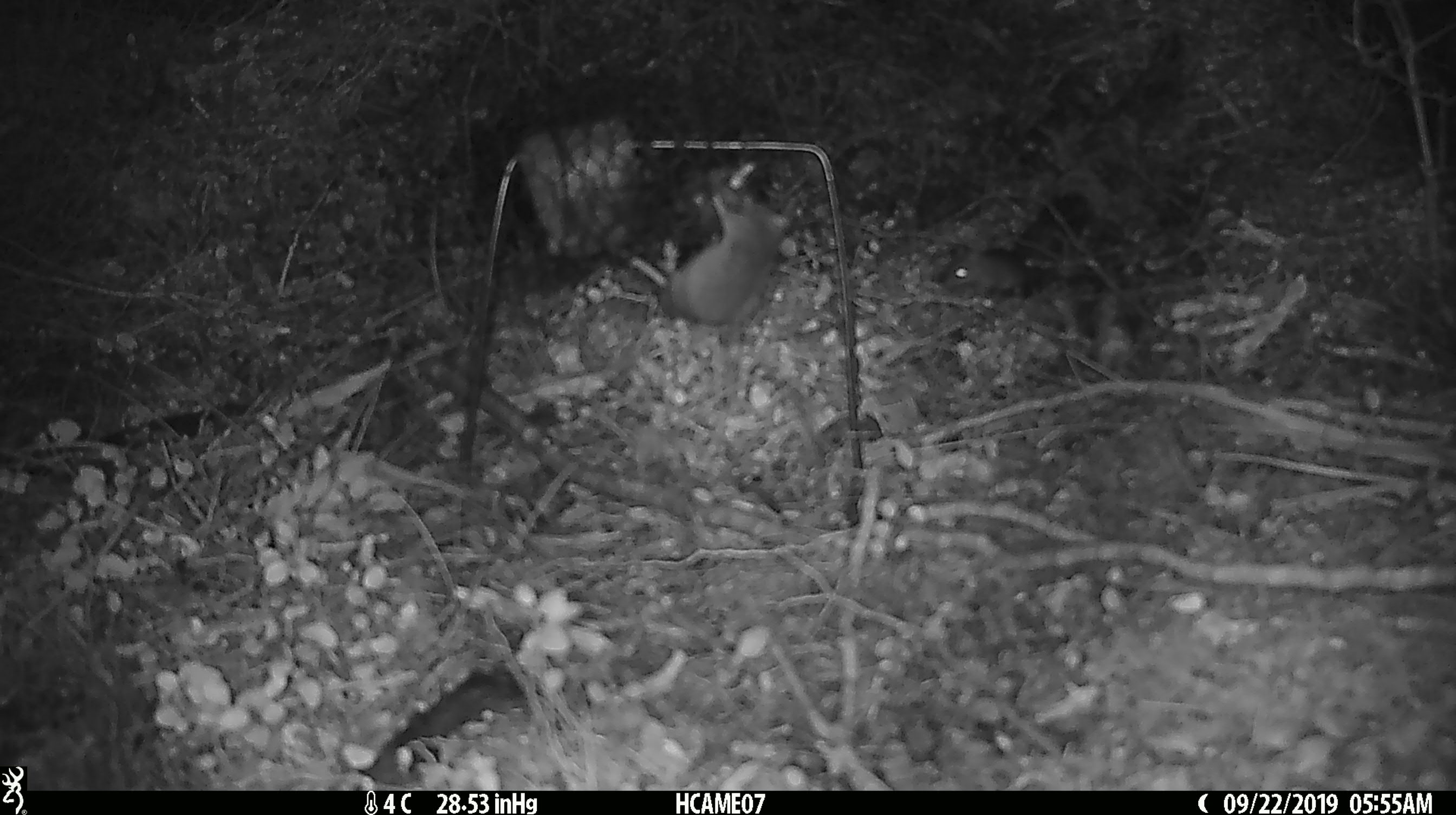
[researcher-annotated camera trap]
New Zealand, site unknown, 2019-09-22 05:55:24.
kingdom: Animalia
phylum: Chordata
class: Mammalia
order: Rodentia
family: Muridae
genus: Mus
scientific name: Mus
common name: mouse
Mouse (Mus).